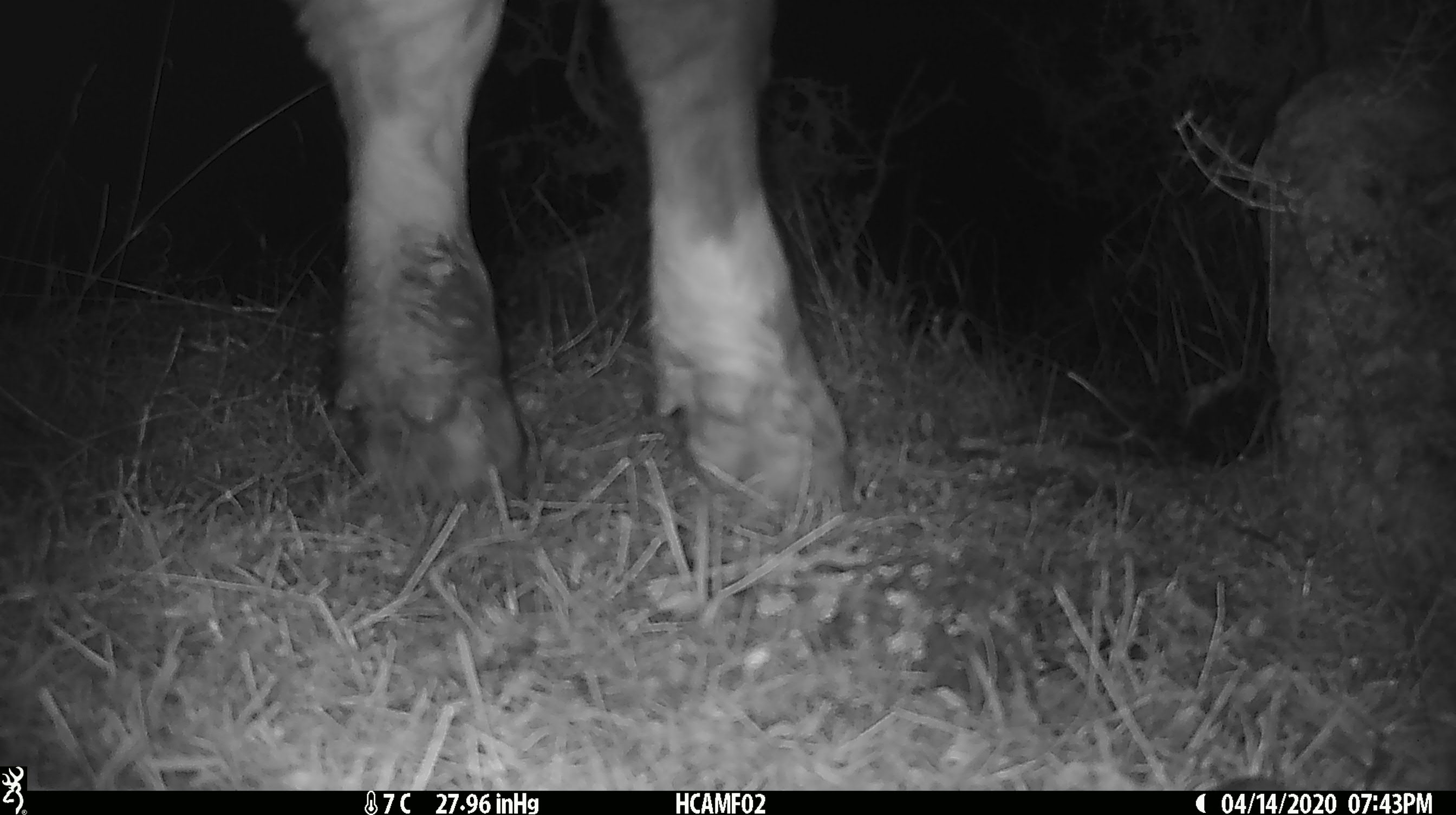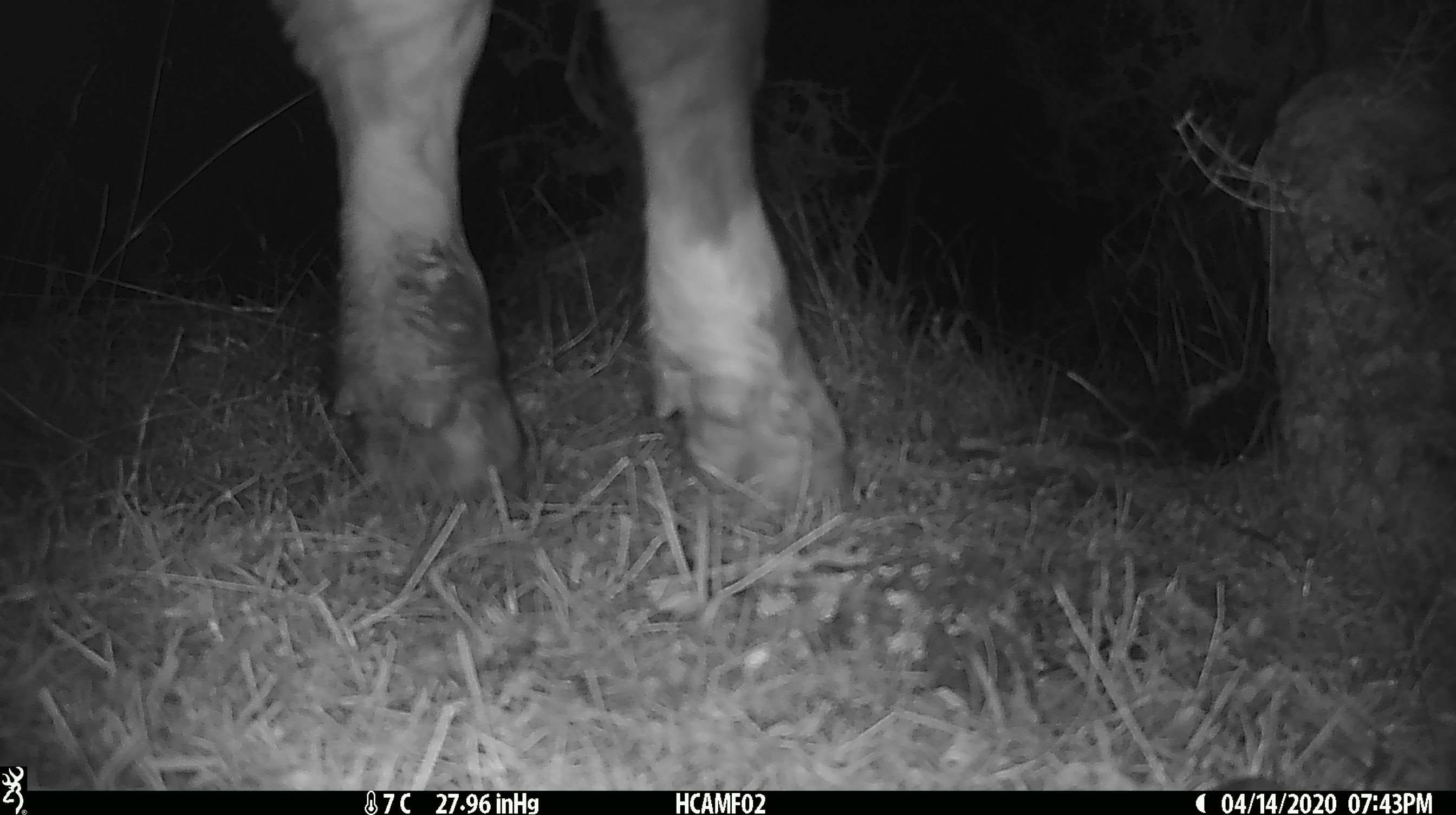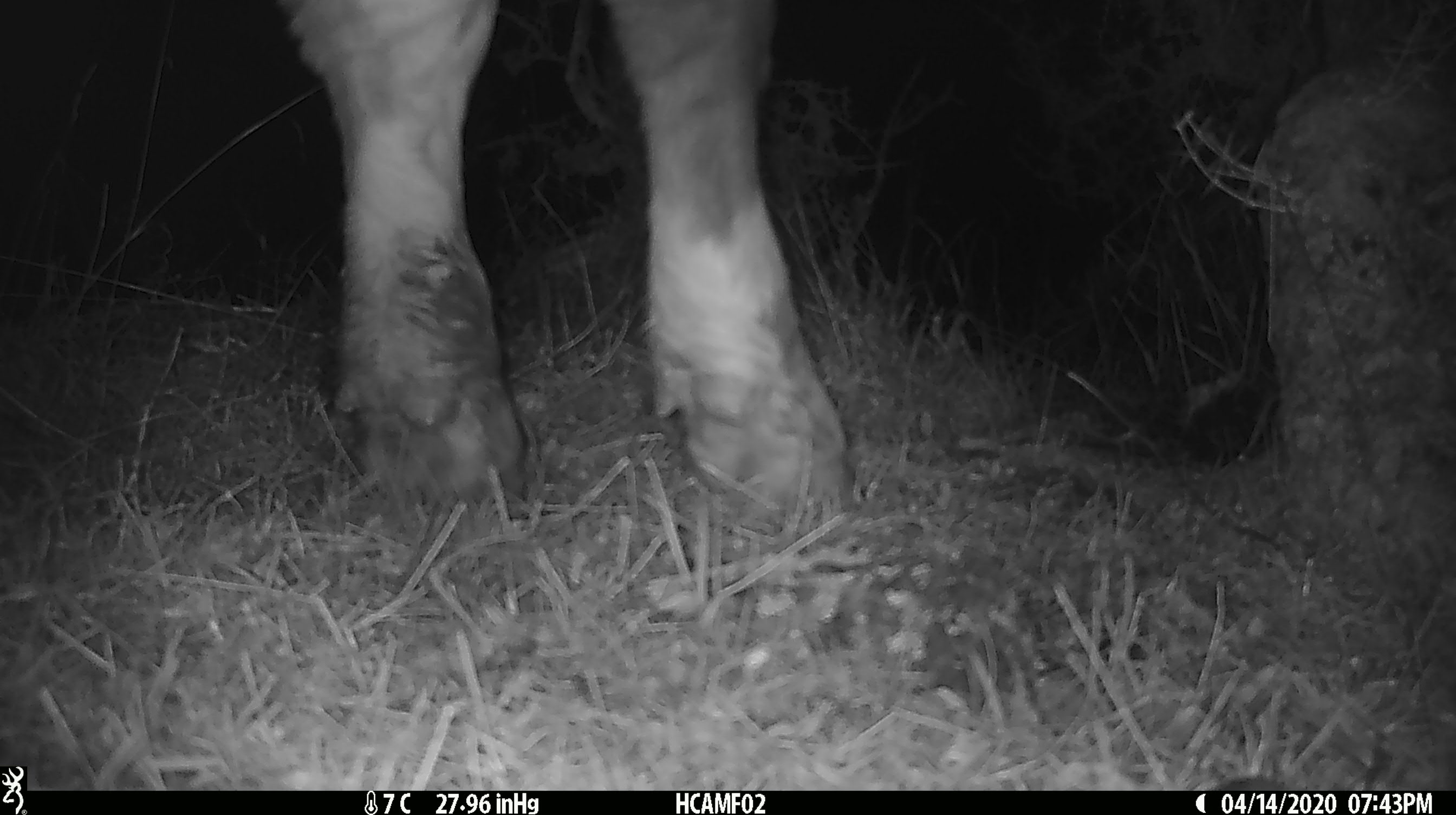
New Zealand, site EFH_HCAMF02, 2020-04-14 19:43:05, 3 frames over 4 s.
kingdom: Animalia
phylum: Chordata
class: Mammalia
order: Artiodactyla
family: Bovidae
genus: Bos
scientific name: Bos taurus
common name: domestic cow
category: cow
Cow (domestic cow) (Bos taurus).